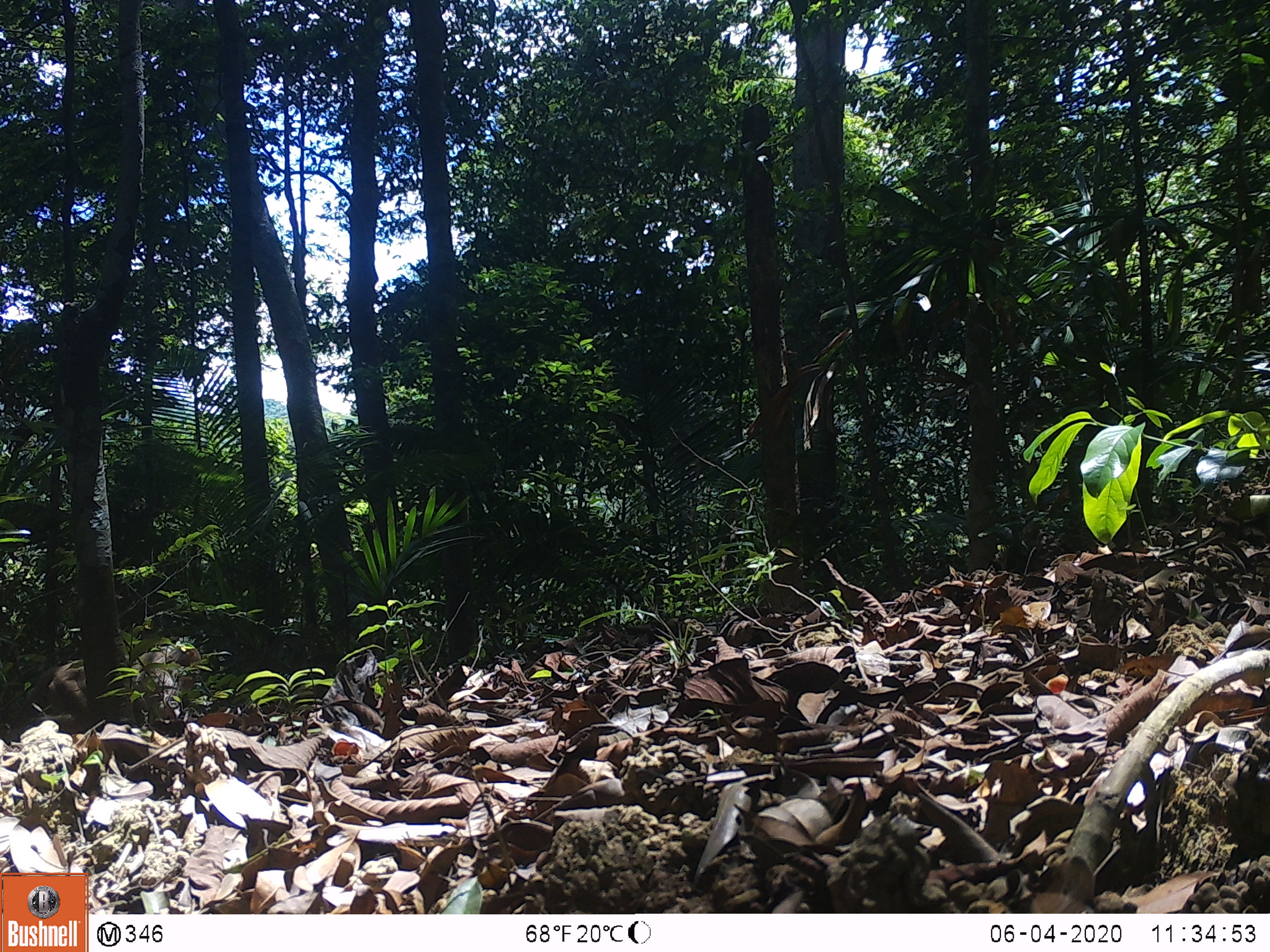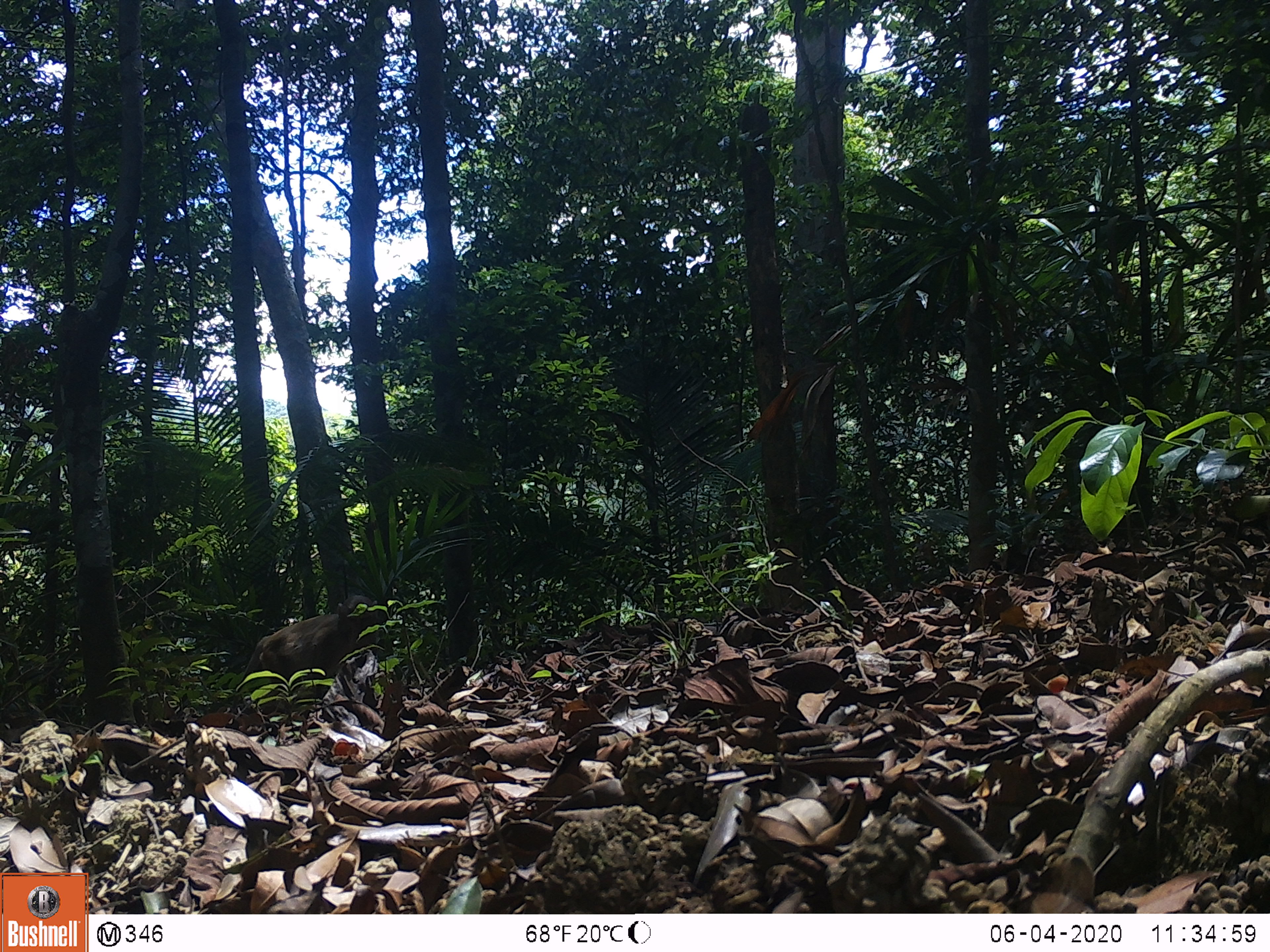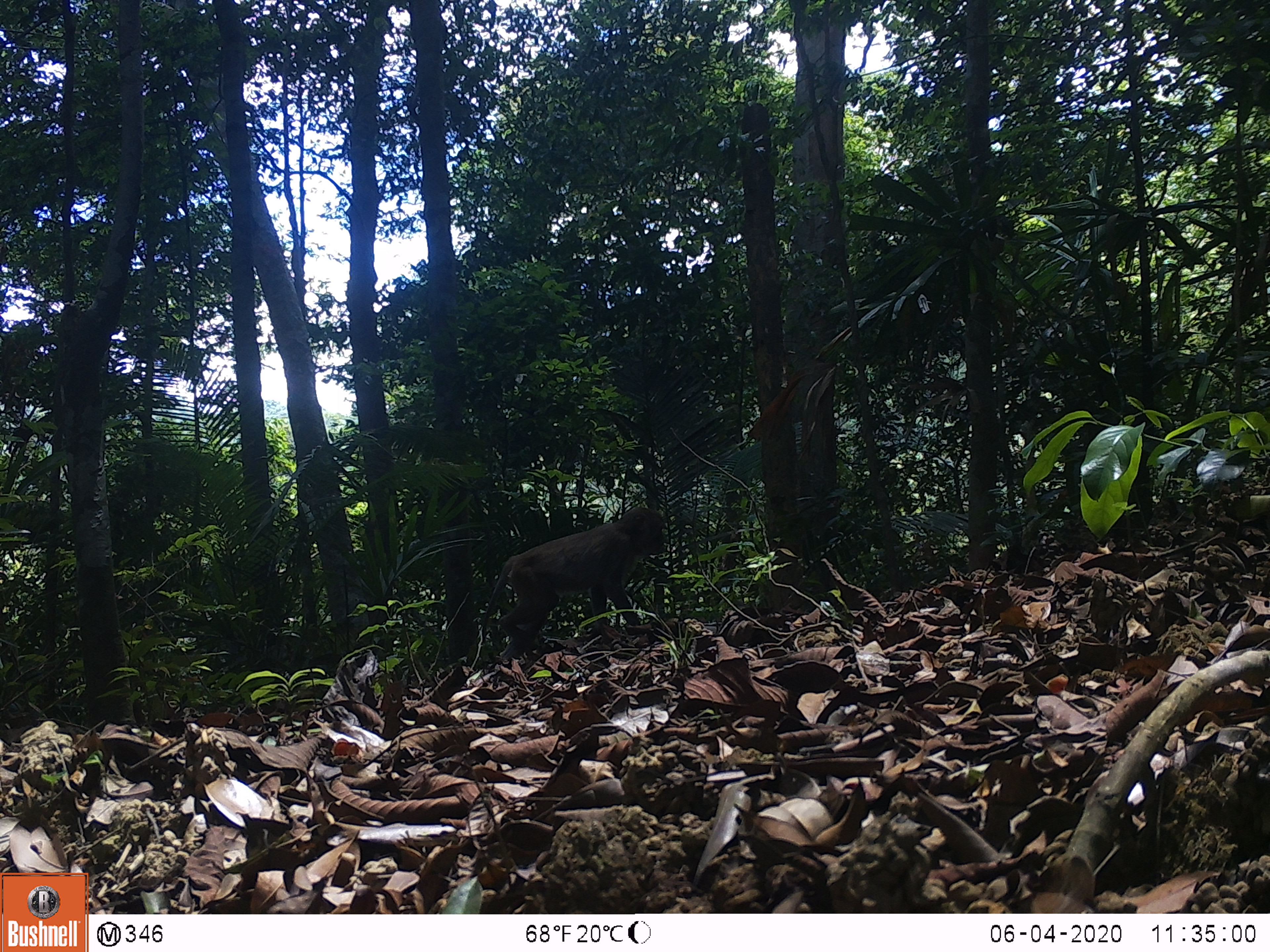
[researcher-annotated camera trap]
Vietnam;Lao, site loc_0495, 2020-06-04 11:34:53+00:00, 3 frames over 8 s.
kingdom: Animalia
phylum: Chordata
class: Mammalia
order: Primates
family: Cercopithecidae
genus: Macaca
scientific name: Macaca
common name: macaques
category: assam or rhesus macaque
Assam or rhesus macaque (macaques) (Macaca). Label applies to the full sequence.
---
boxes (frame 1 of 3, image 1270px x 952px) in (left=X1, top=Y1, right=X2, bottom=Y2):
assam or rhesus macaque: (left=10, top=643, right=201, bottom=726)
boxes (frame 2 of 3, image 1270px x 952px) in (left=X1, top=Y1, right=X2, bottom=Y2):
assam or rhesus macaque: (left=243, top=594, right=386, bottom=698)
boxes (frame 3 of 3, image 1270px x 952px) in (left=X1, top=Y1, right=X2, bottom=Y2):
assam or rhesus macaque: (left=482, top=506, right=668, bottom=659)